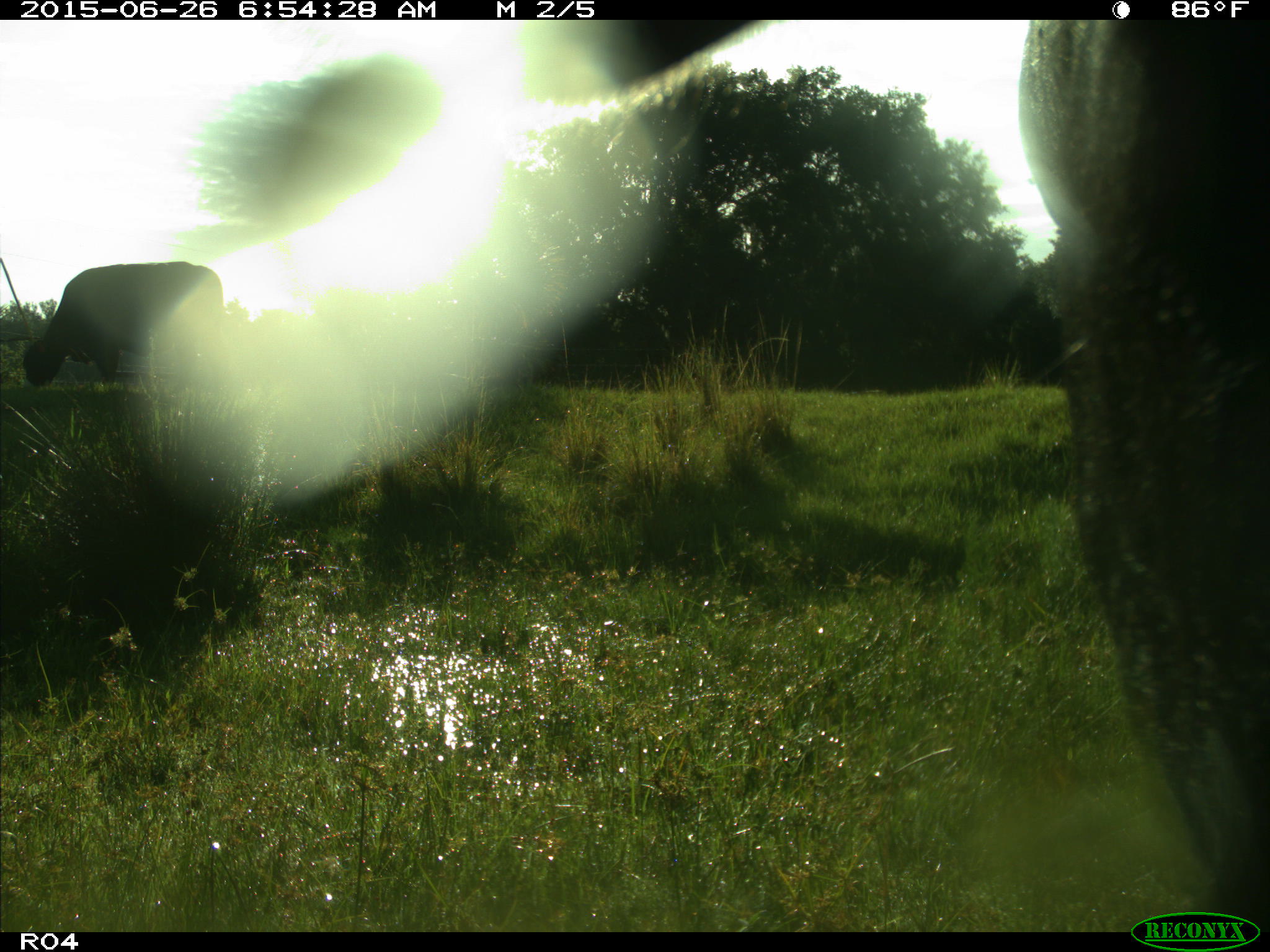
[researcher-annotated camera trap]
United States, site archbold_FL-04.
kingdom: Animalia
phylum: Chordata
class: Mammalia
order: Artiodactyla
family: Bovidae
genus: Bos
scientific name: Bos taurus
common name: domestic cow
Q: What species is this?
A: Bos taurus (domestic cow).